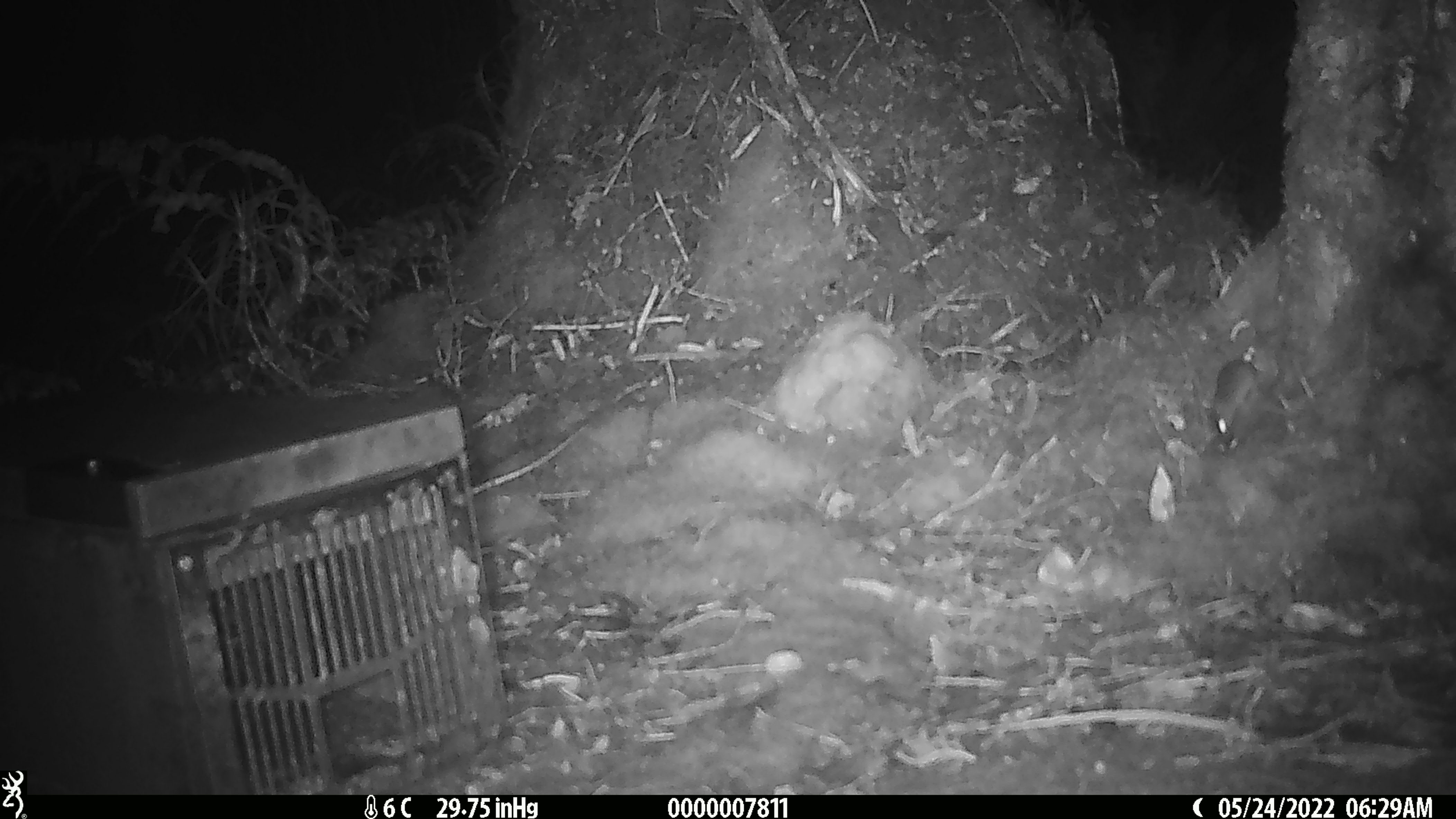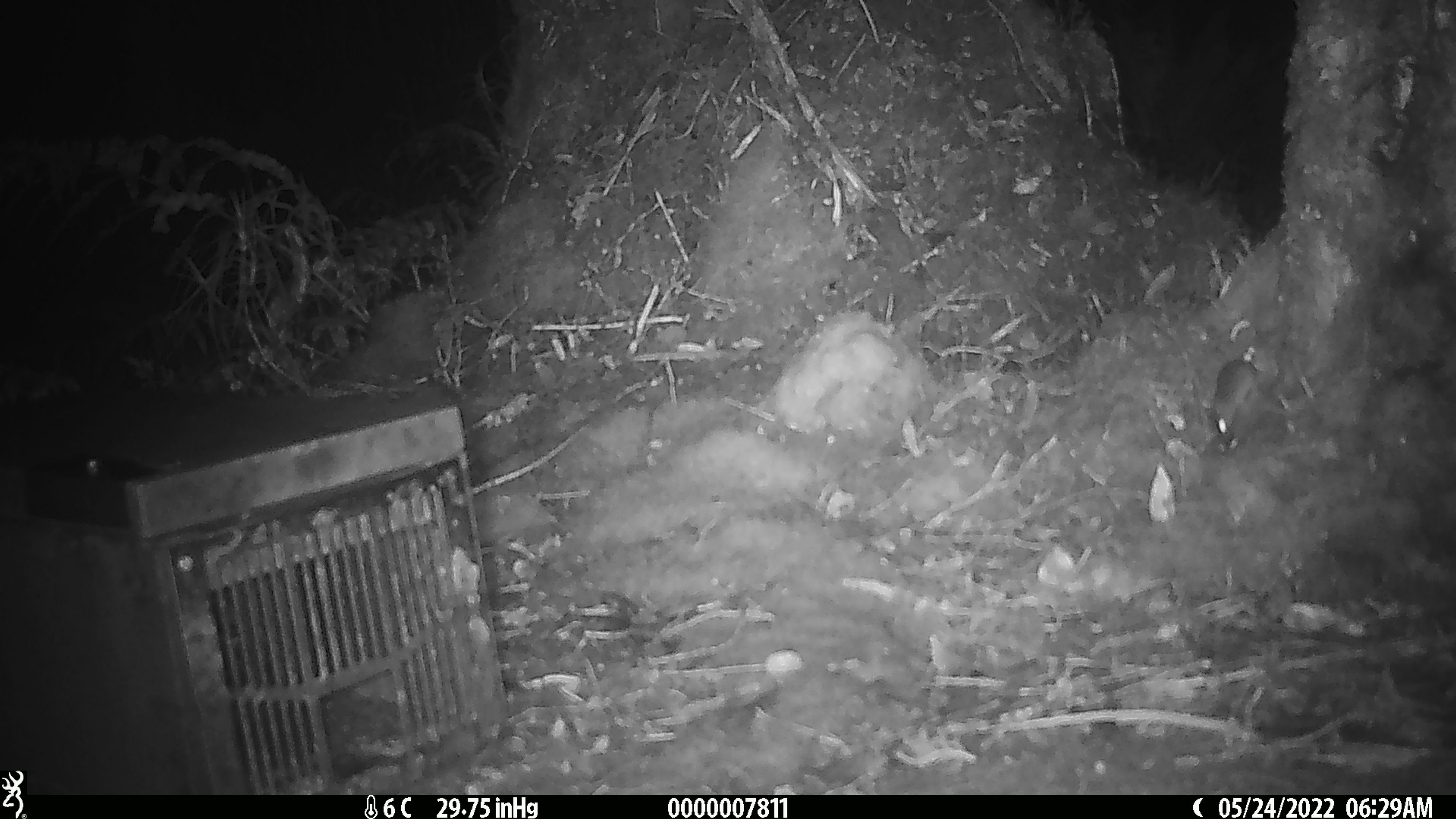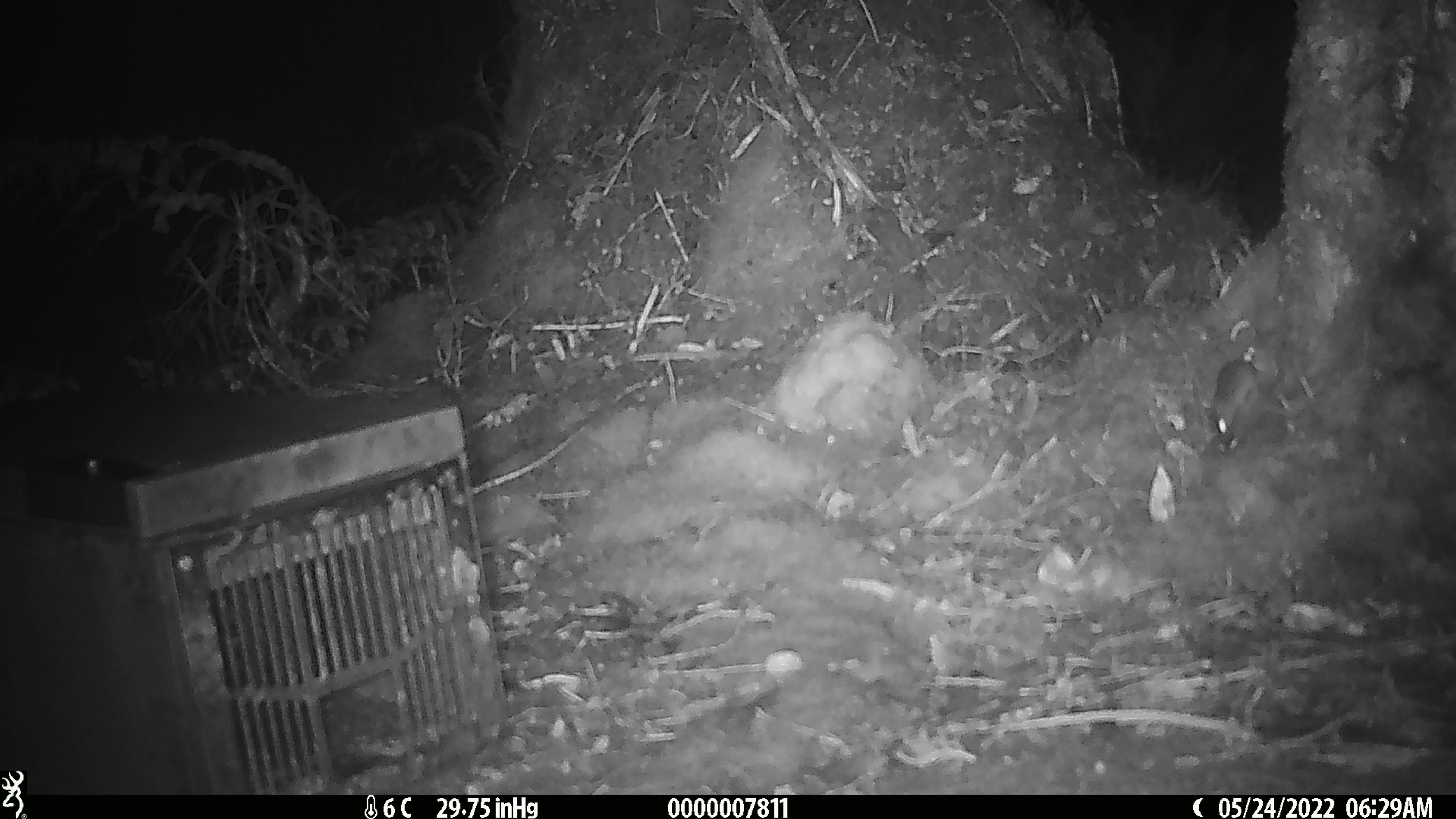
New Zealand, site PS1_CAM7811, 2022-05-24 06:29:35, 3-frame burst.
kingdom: Animalia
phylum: Chordata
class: Mammalia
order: Rodentia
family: Muridae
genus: Mus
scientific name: Mus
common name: mouse